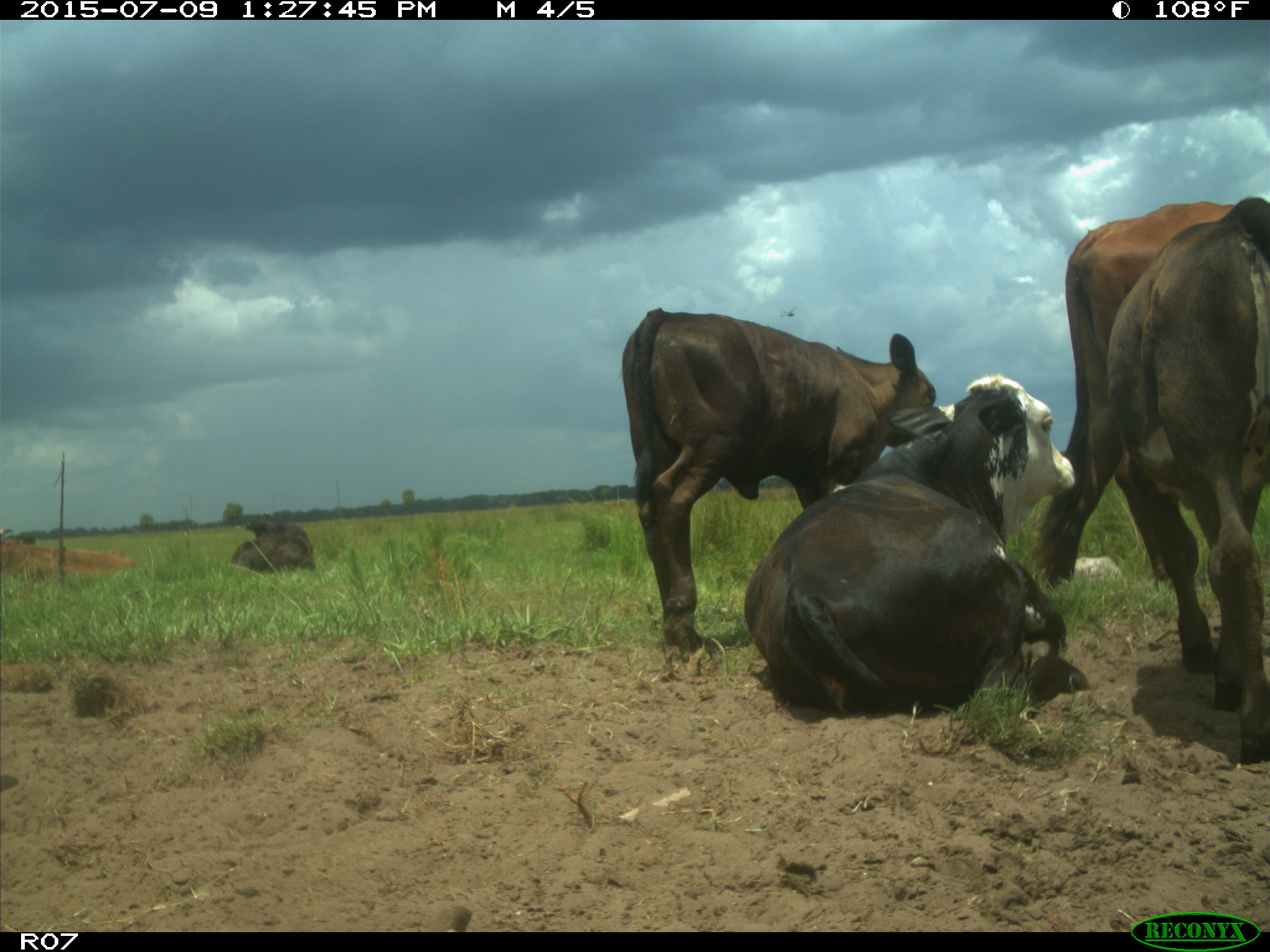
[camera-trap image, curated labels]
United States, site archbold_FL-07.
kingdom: Animalia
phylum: Chordata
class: Mammalia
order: Artiodactyla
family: Bovidae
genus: Bos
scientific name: Bos taurus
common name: domestic cow